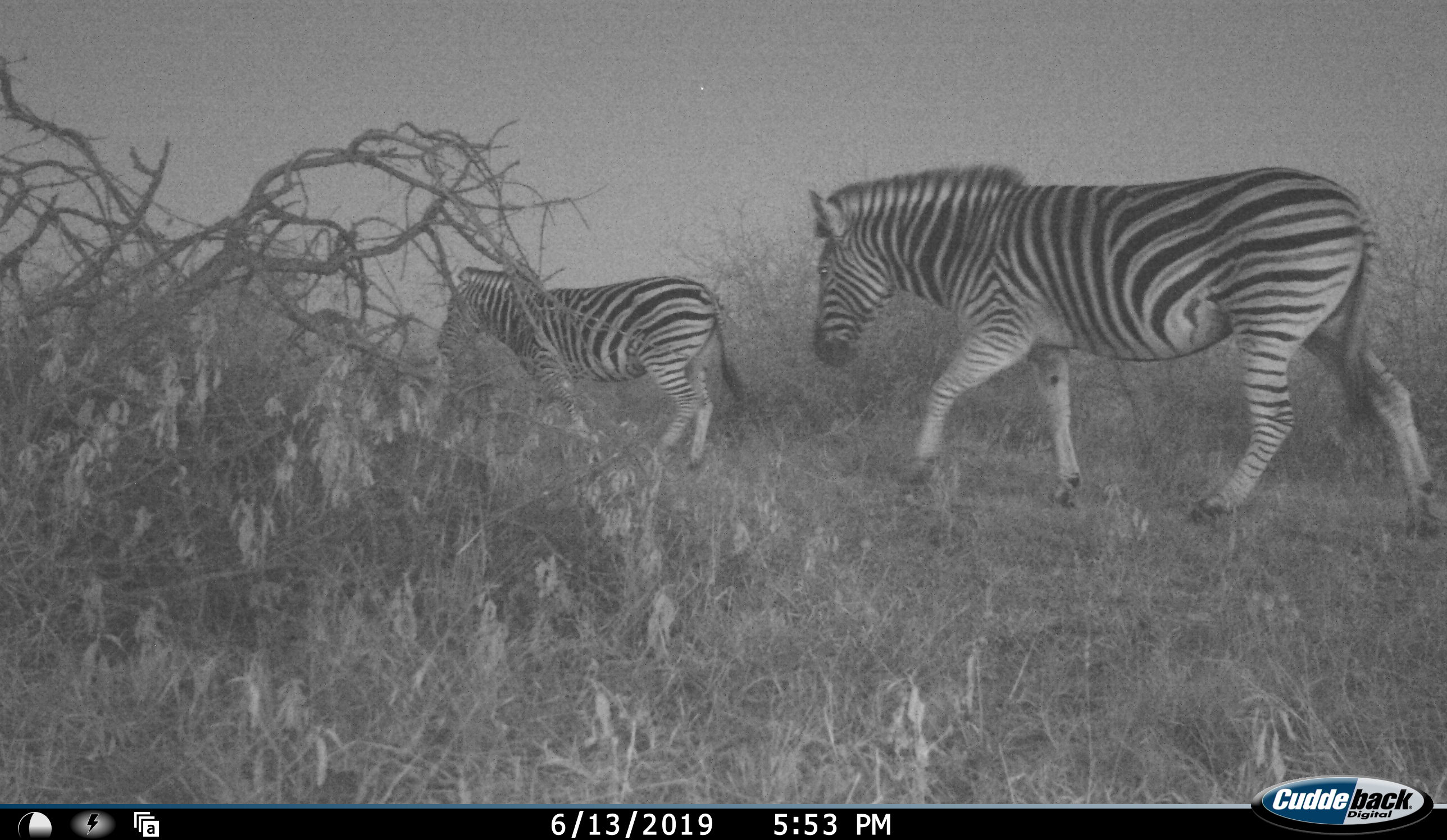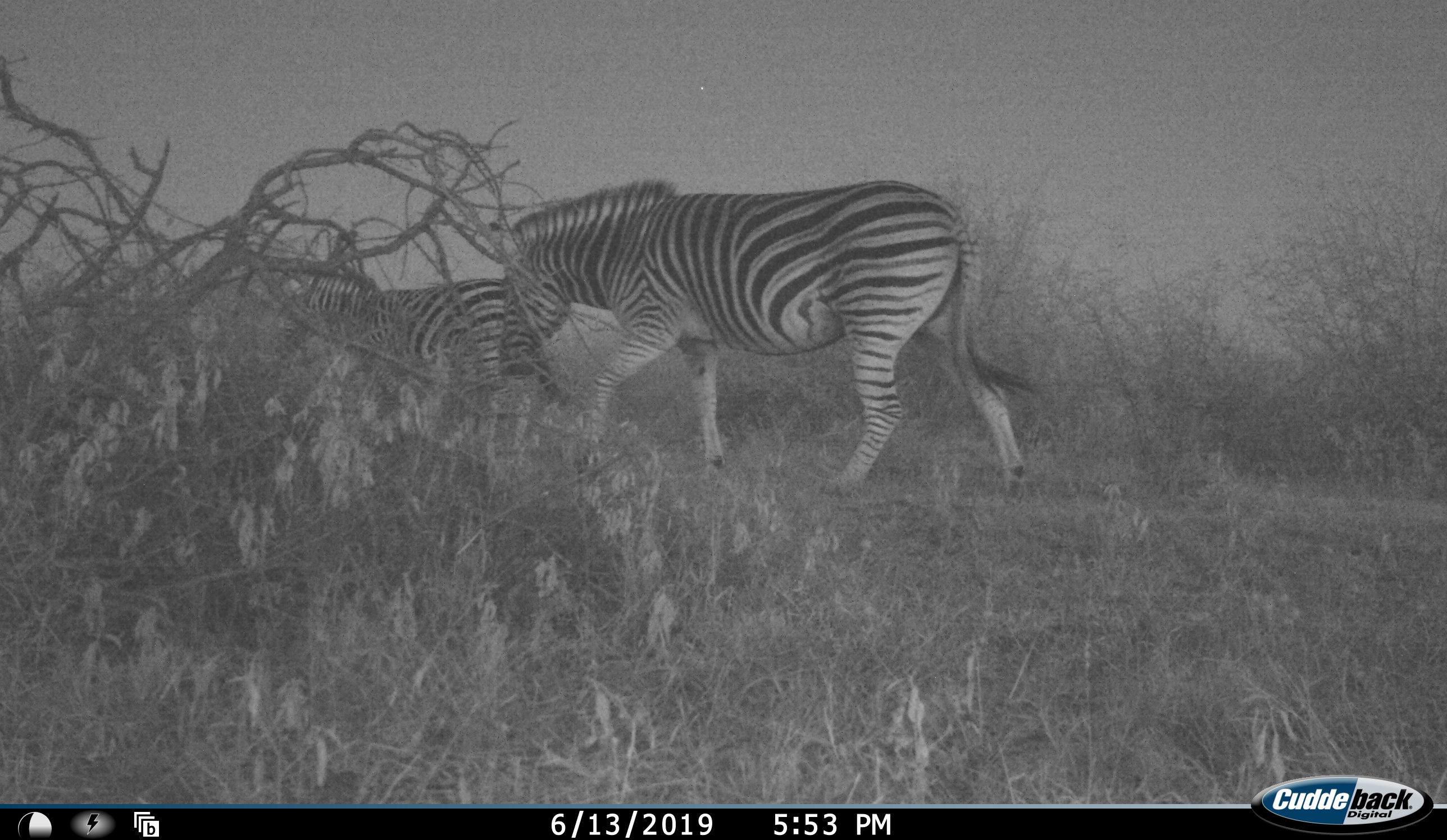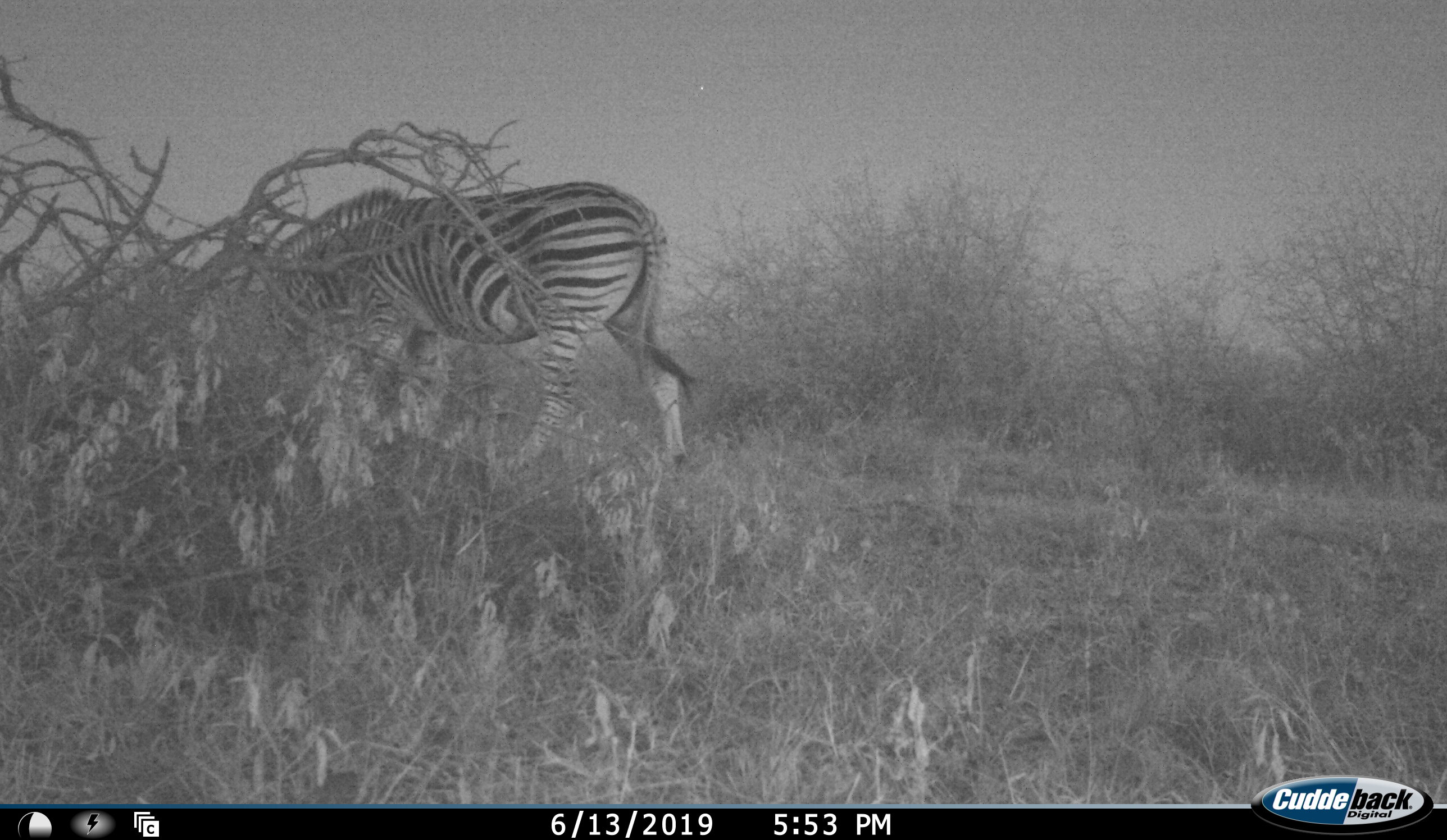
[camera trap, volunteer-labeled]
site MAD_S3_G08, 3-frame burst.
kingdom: Animalia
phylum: Chordata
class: Mammalia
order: Perissodactyla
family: Equidae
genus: Equus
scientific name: Equus quagga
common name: plains zebra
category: zebraplains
Zebraplains (plains zebra) (Equus quagga), count 2. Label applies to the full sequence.